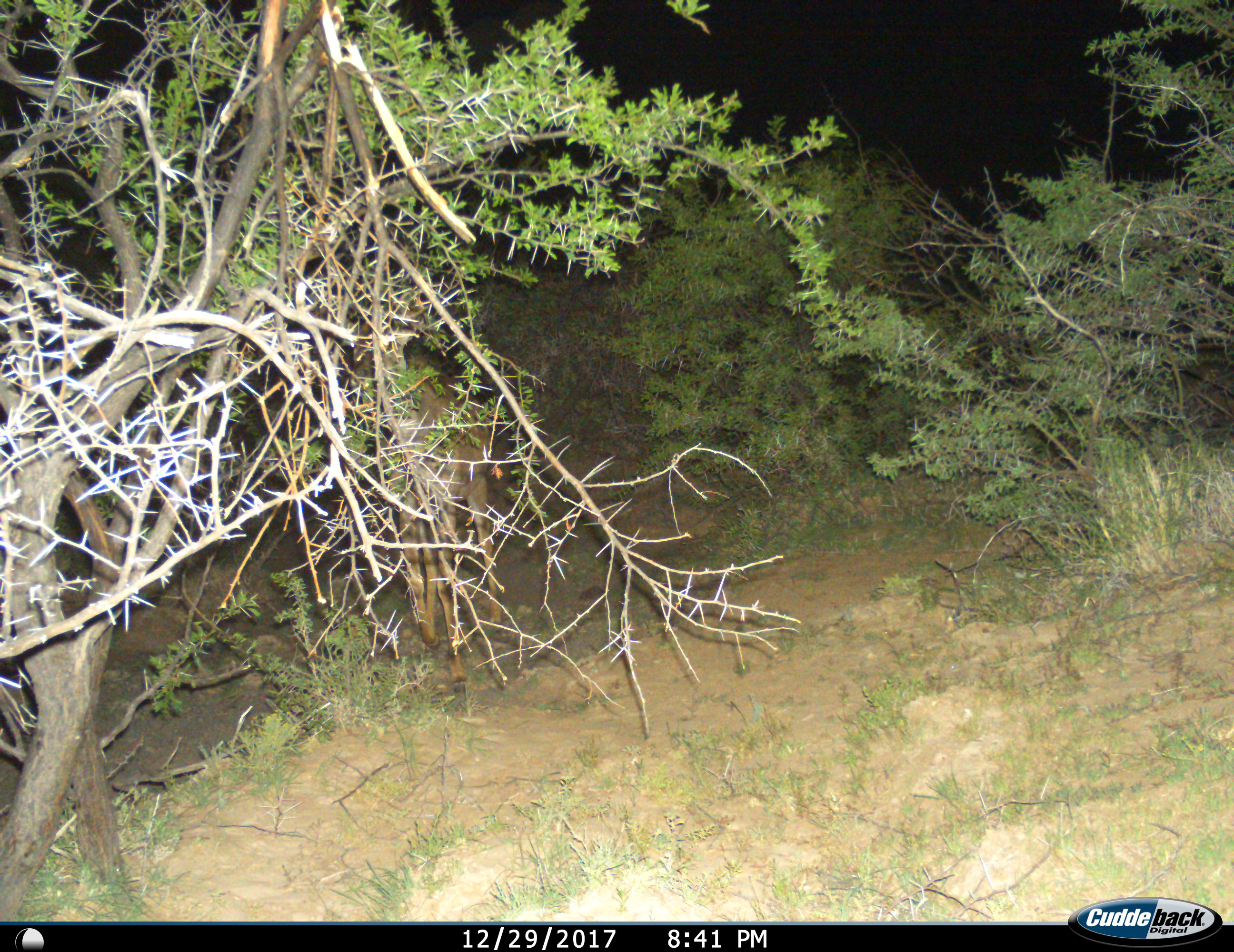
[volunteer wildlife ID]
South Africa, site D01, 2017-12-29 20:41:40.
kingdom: Animalia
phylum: Chordata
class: Mammalia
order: Artiodactyla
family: Bovidae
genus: Tragelaphus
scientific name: Tragelaphus strepsiceros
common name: greater kudu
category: kudu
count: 1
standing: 33%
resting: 0%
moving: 100%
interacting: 0%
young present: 0%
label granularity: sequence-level